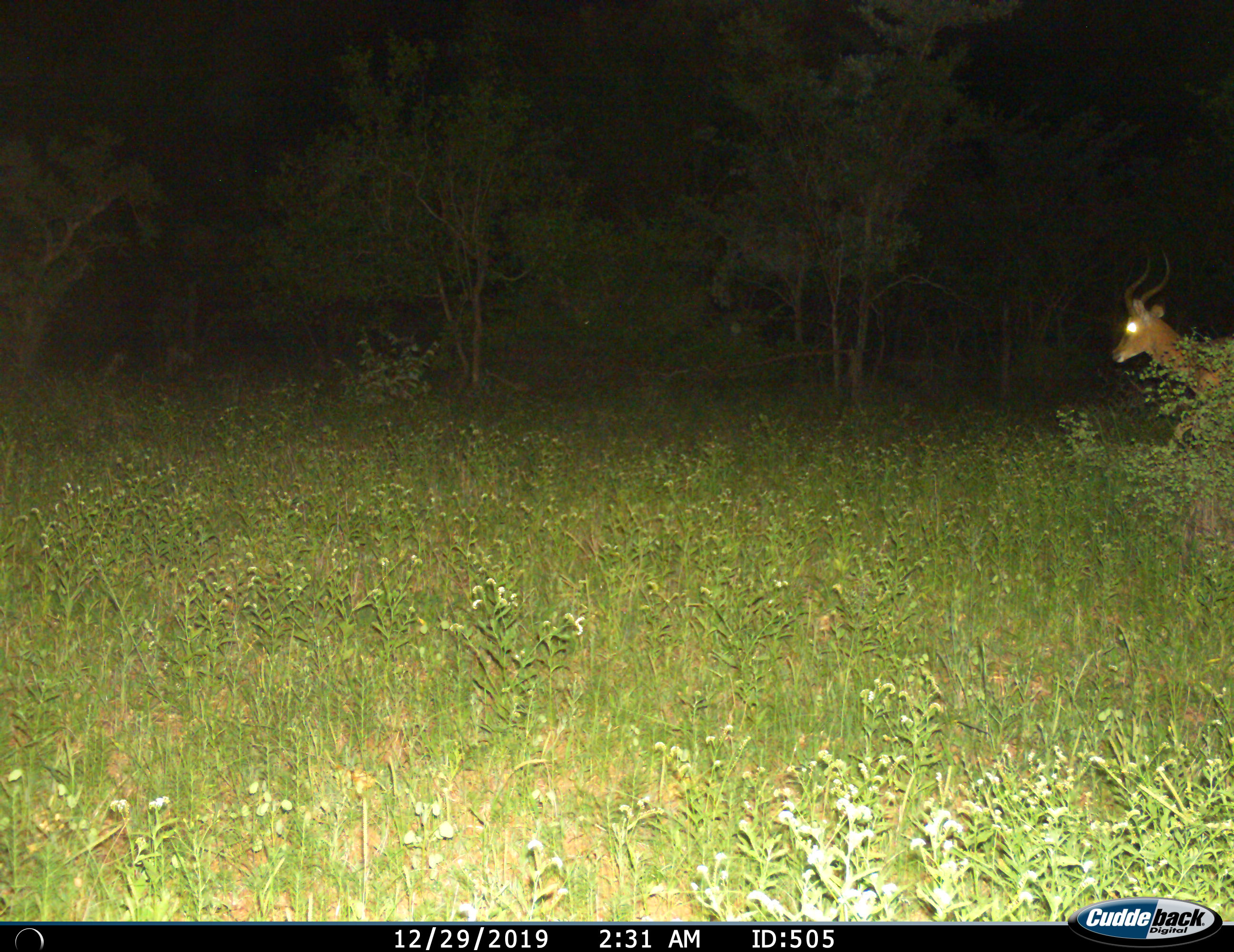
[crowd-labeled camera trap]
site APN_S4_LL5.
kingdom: Animalia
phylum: Chordata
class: Mammalia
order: Artiodactyla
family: Bovidae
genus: Aepyceros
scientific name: Aepyceros melampus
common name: impala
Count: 1.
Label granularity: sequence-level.